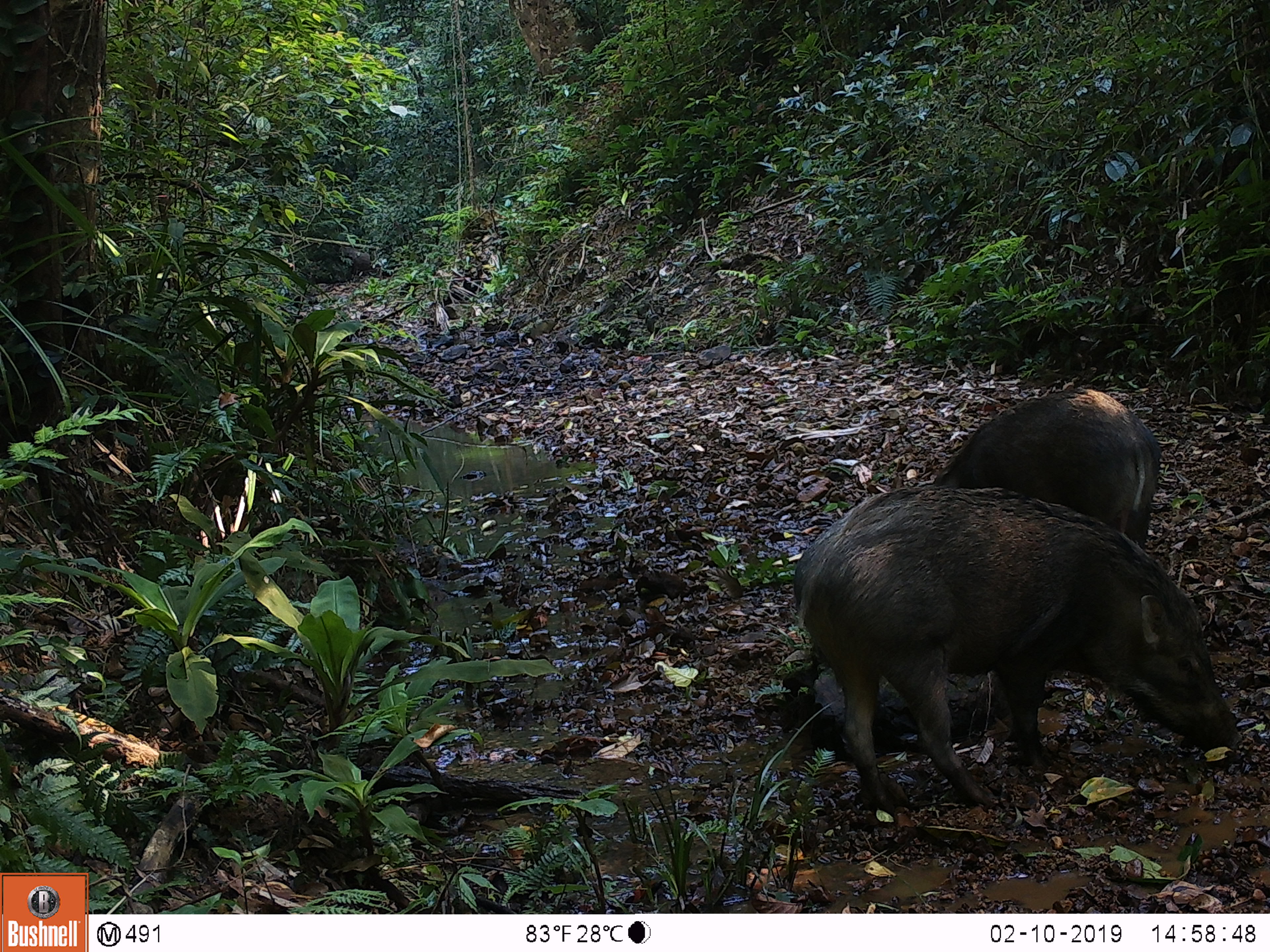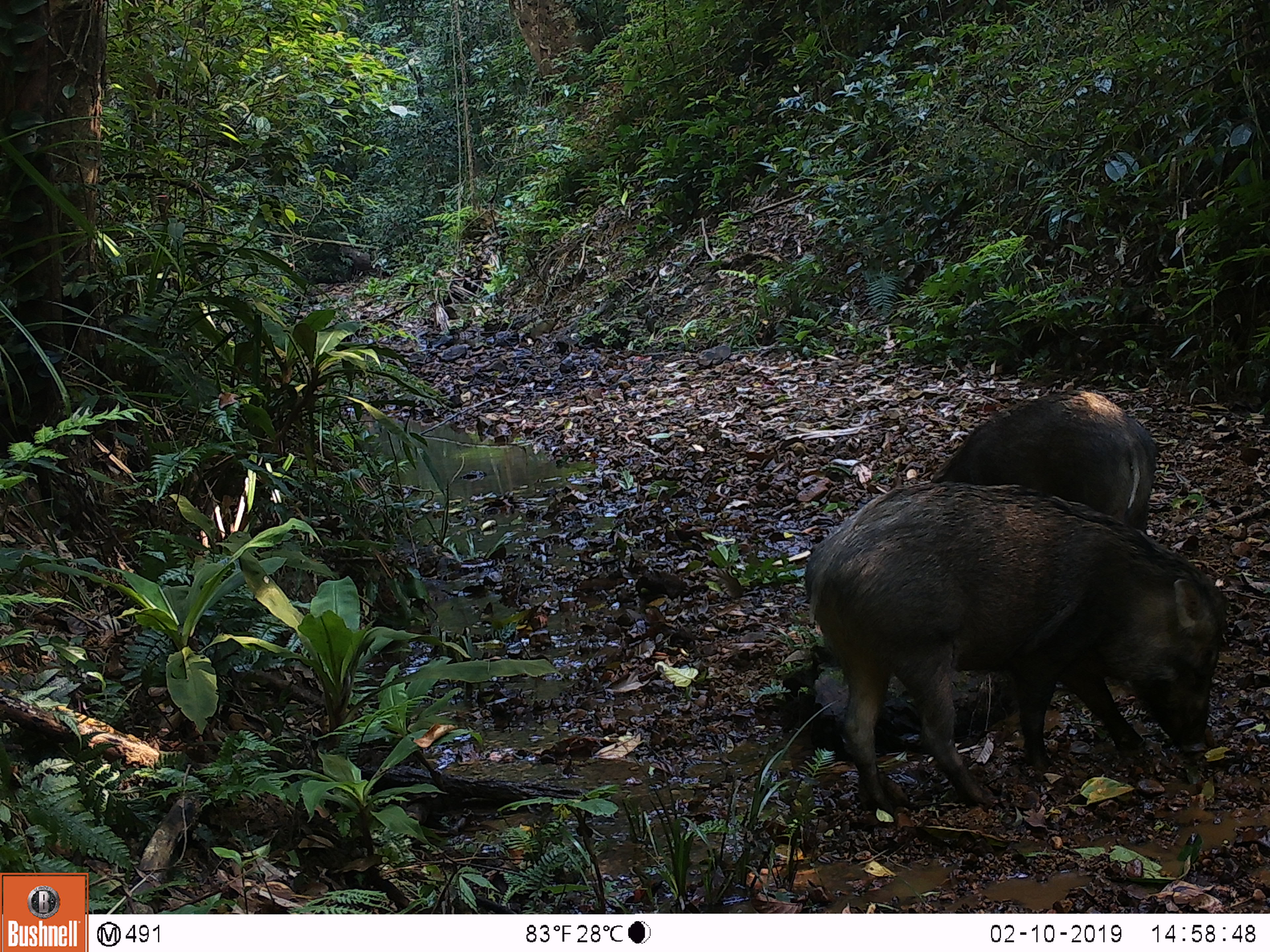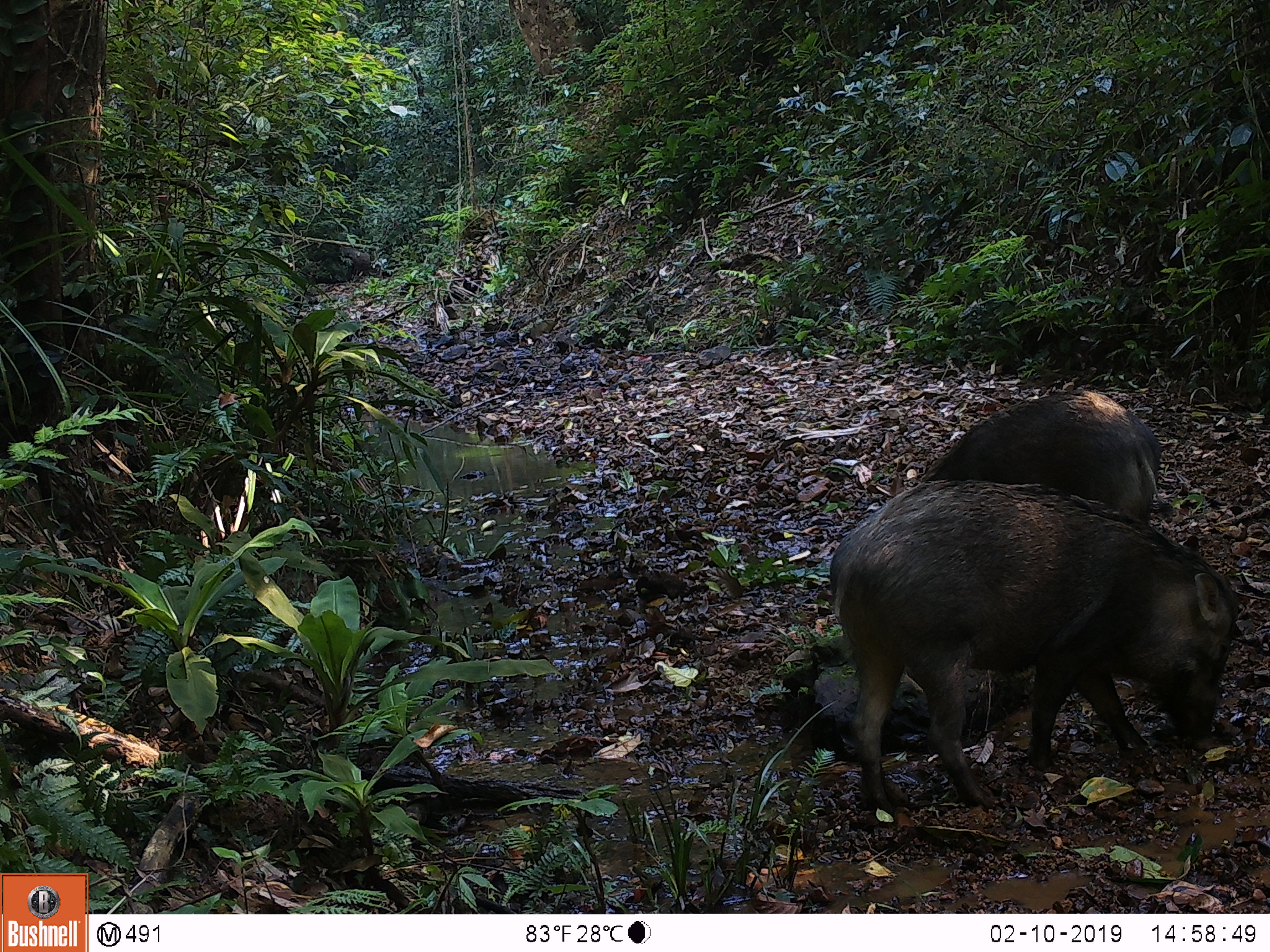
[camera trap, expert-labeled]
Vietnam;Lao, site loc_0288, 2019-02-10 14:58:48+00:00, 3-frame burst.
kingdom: Animalia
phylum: Chordata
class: Mammalia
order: Artiodactyla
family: Suidae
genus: Sus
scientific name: Sus scrofa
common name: eurasian wild pig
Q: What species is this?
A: Eurasian wild pig (Sus scrofa).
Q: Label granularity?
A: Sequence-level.